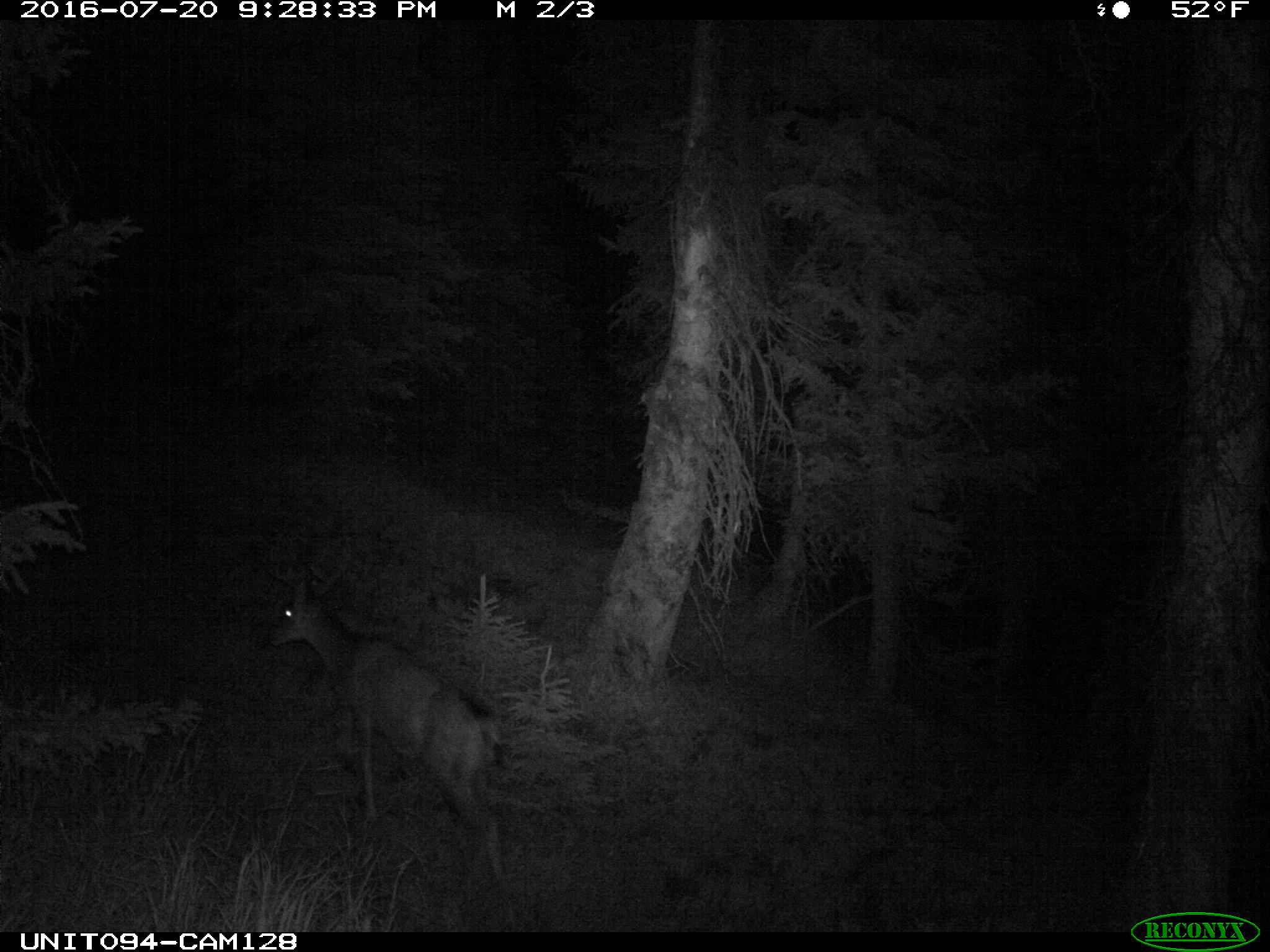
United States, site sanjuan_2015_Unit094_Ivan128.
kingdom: Animalia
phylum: Chordata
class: Mammalia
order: Artiodactyla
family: Cervidae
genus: Odocoileus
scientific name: Odocoileus hemionus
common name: mule deer